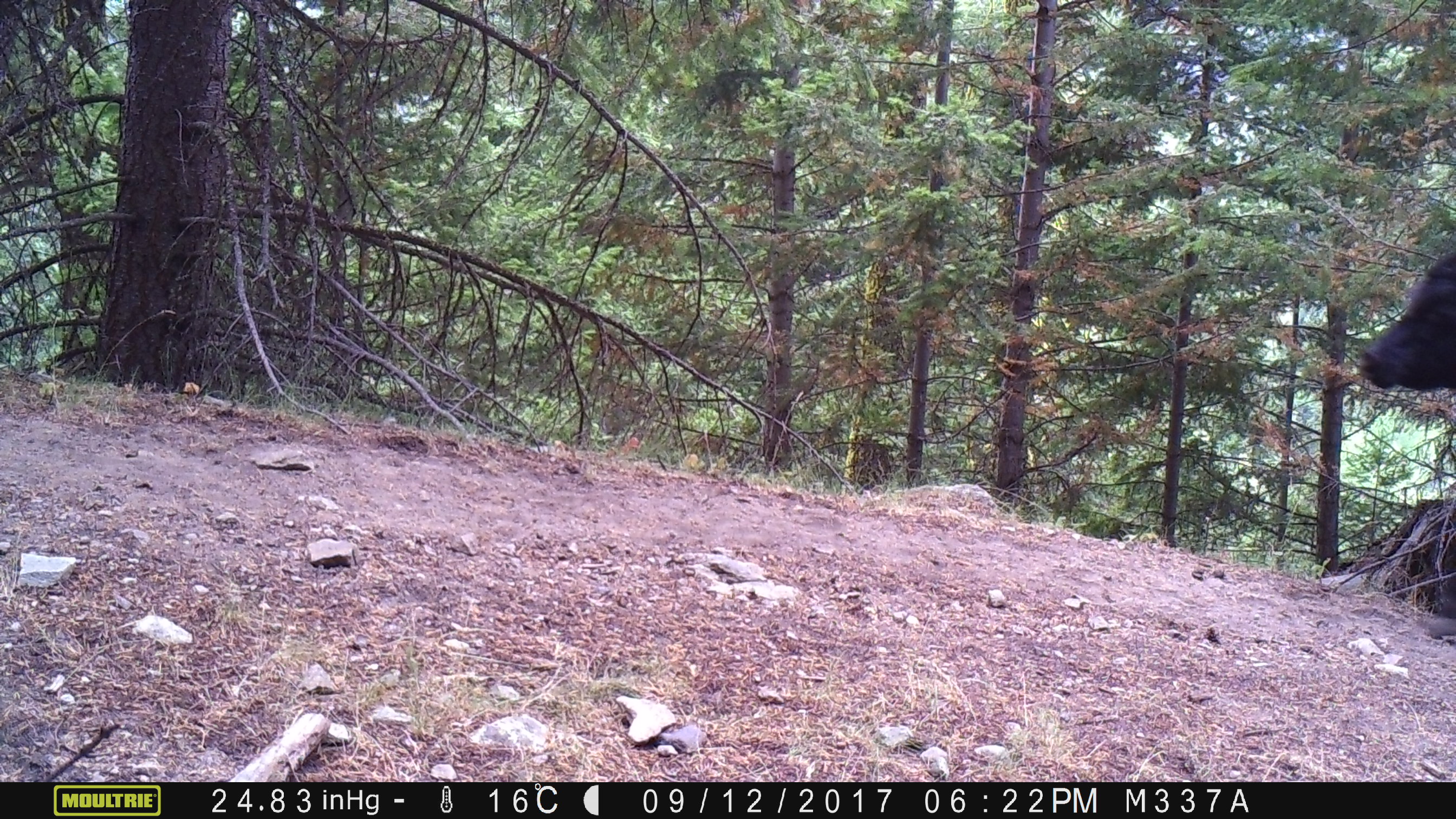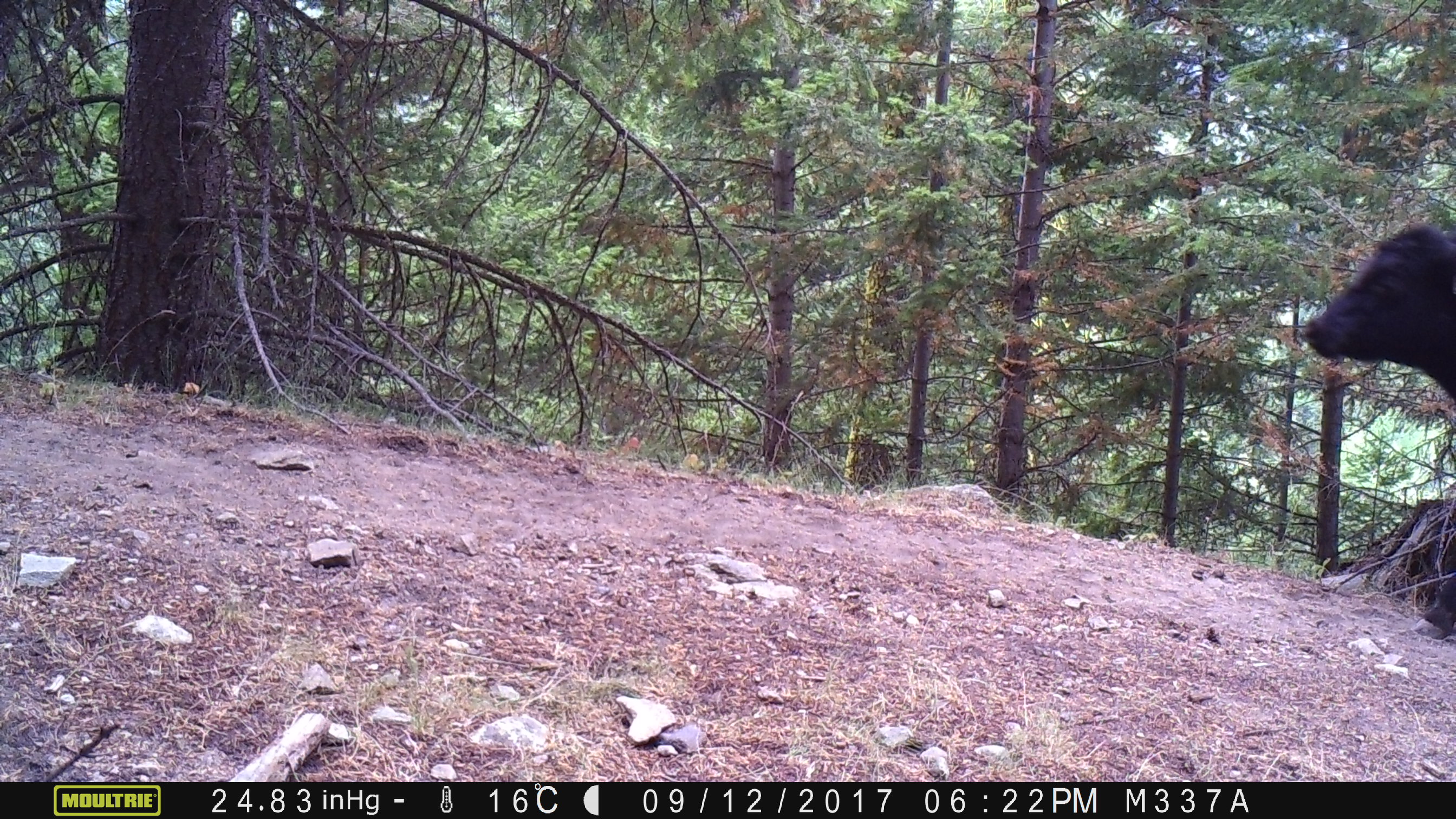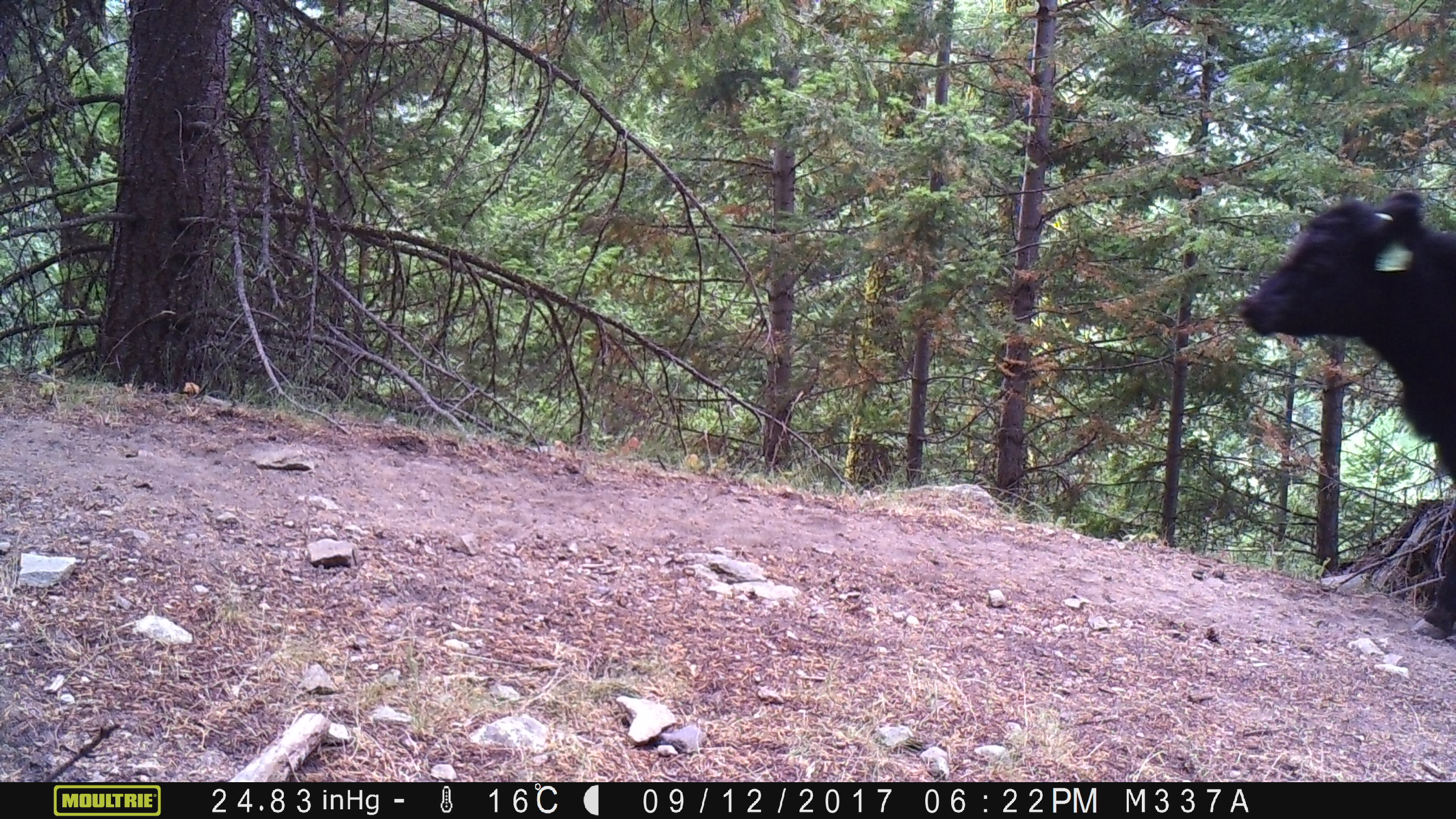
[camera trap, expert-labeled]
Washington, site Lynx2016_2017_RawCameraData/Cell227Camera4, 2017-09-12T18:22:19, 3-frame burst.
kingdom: Animalia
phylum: Chordata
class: Mammalia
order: Artiodactyla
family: Bovidae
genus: Bos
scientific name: Bos taurus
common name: domestic cattle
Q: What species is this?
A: Domestic cattle (Bos taurus).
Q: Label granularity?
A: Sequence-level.